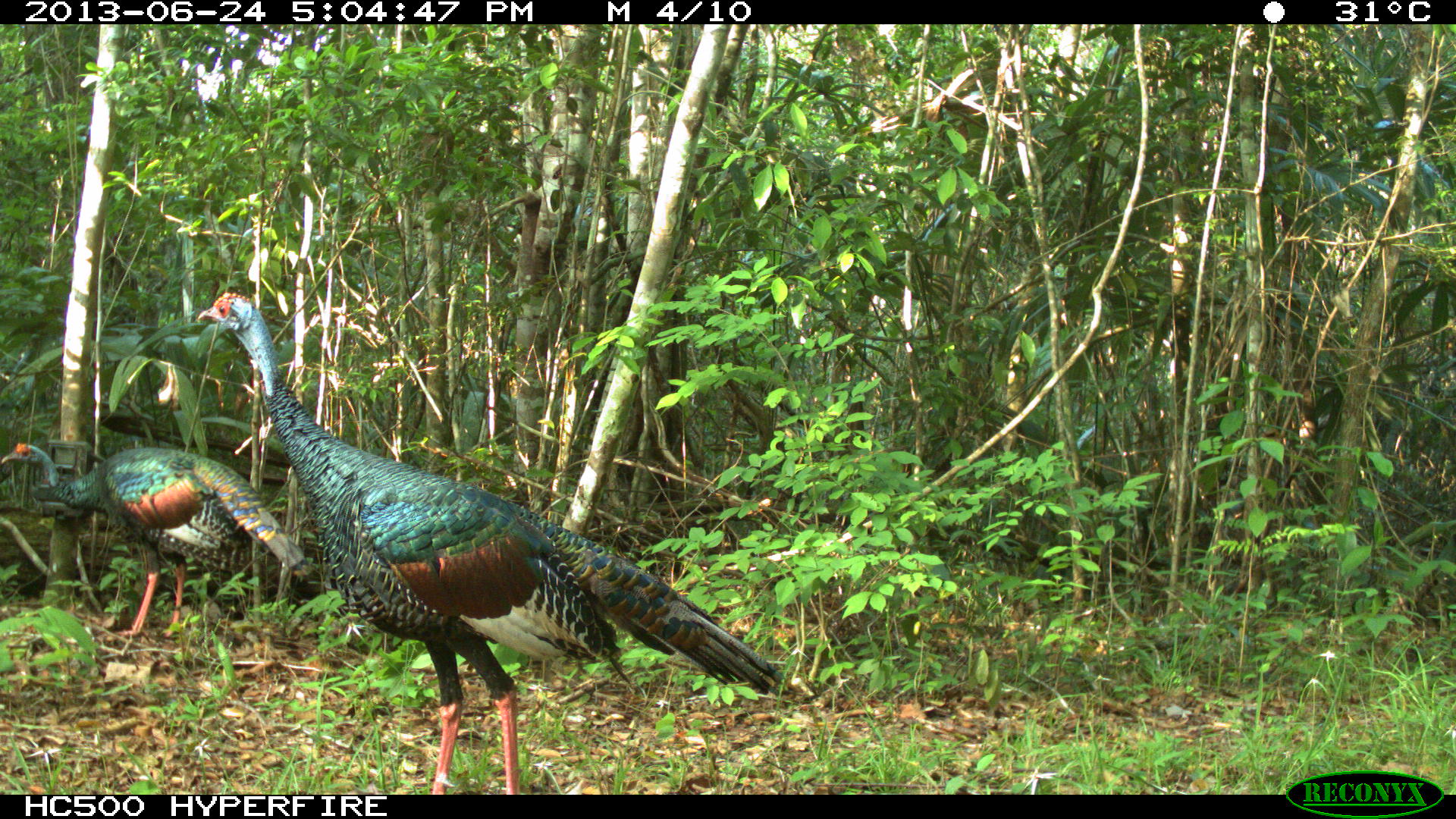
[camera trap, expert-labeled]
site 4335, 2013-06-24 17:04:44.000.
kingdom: Animalia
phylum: Chordata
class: Aves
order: Galliformes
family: Phasianidae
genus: Meleagris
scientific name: Meleagris ocellata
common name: ocellated turkey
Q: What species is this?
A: Meleagris ocellata (ocellated turkey).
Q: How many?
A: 2.